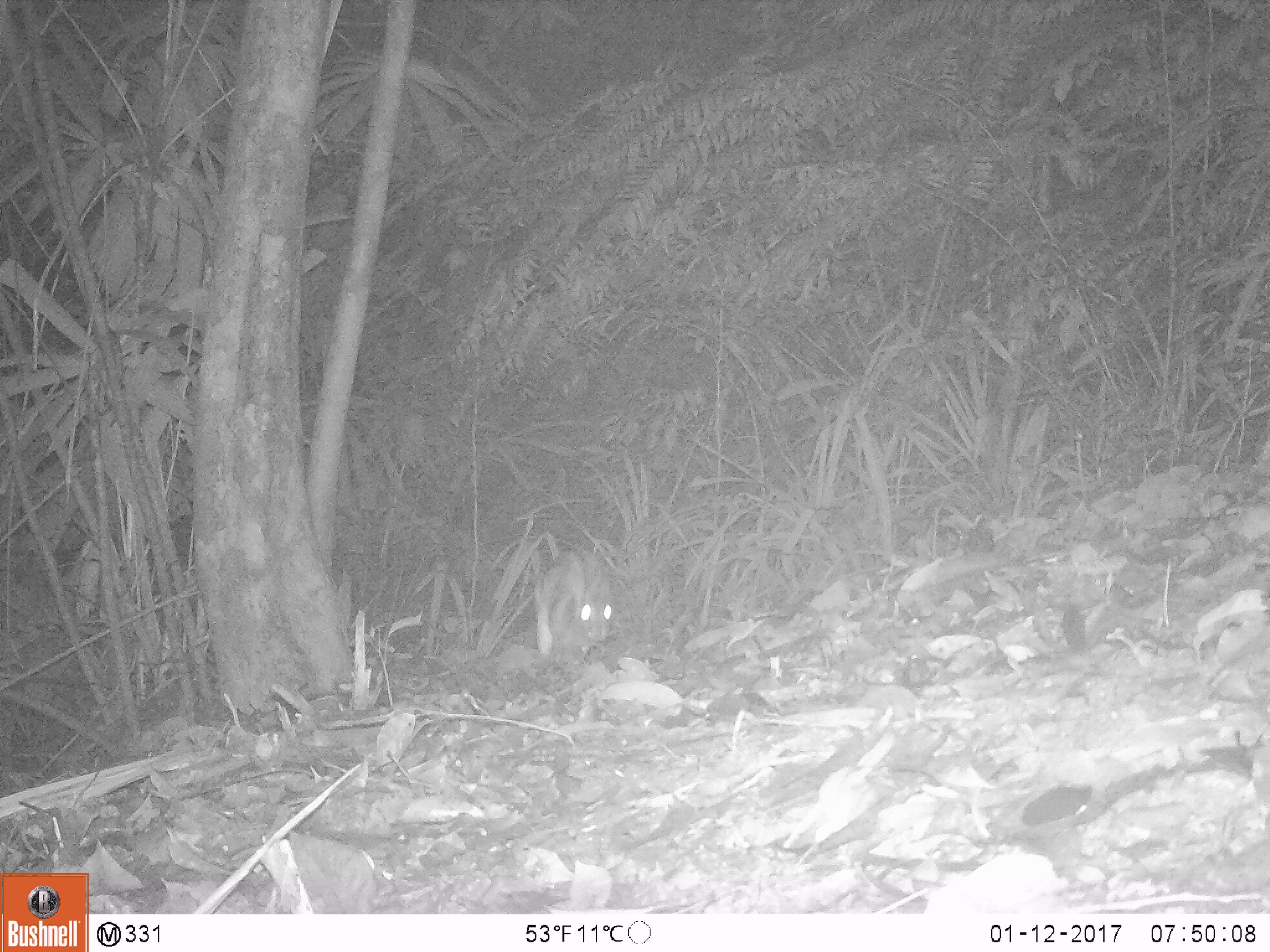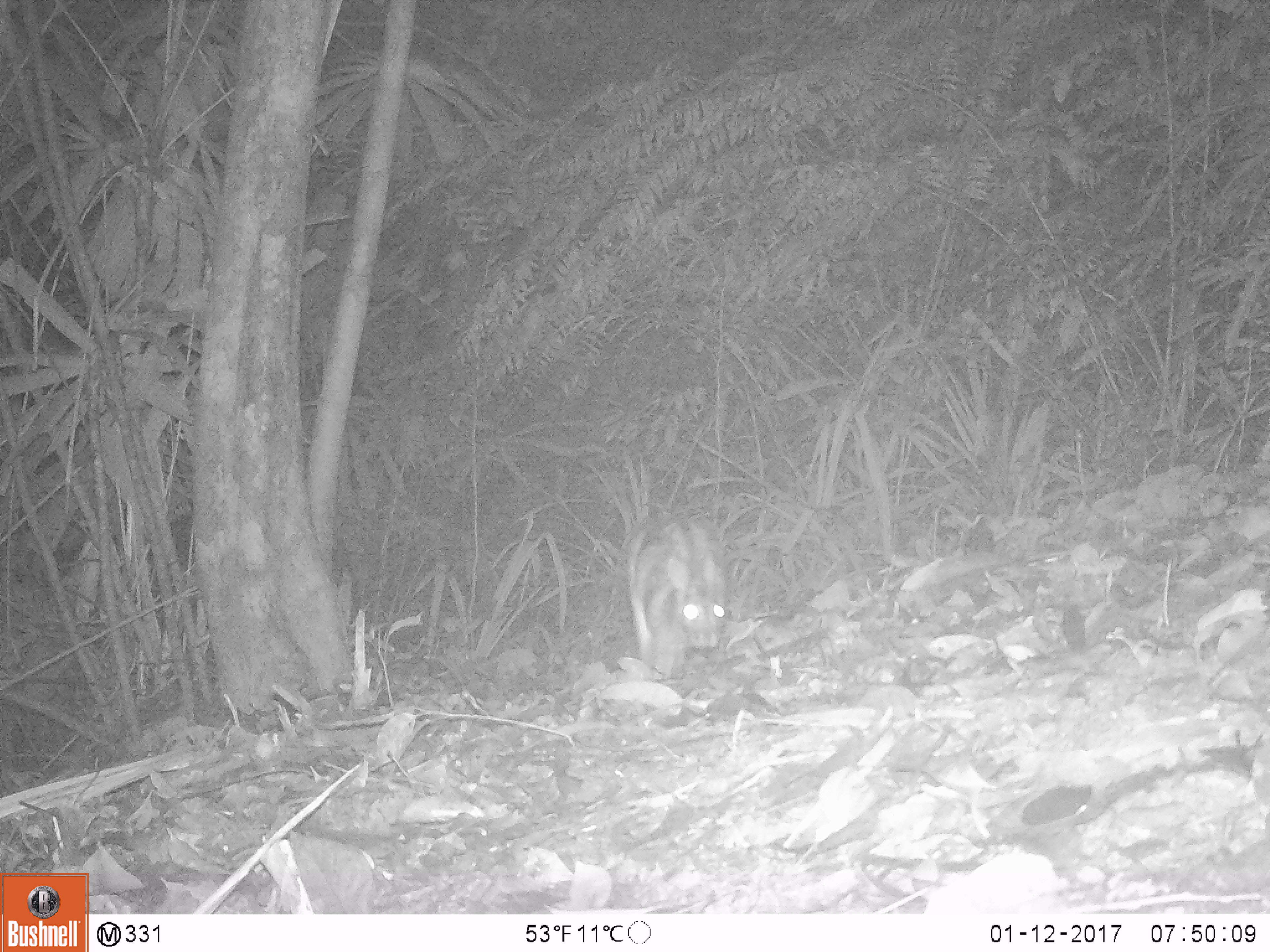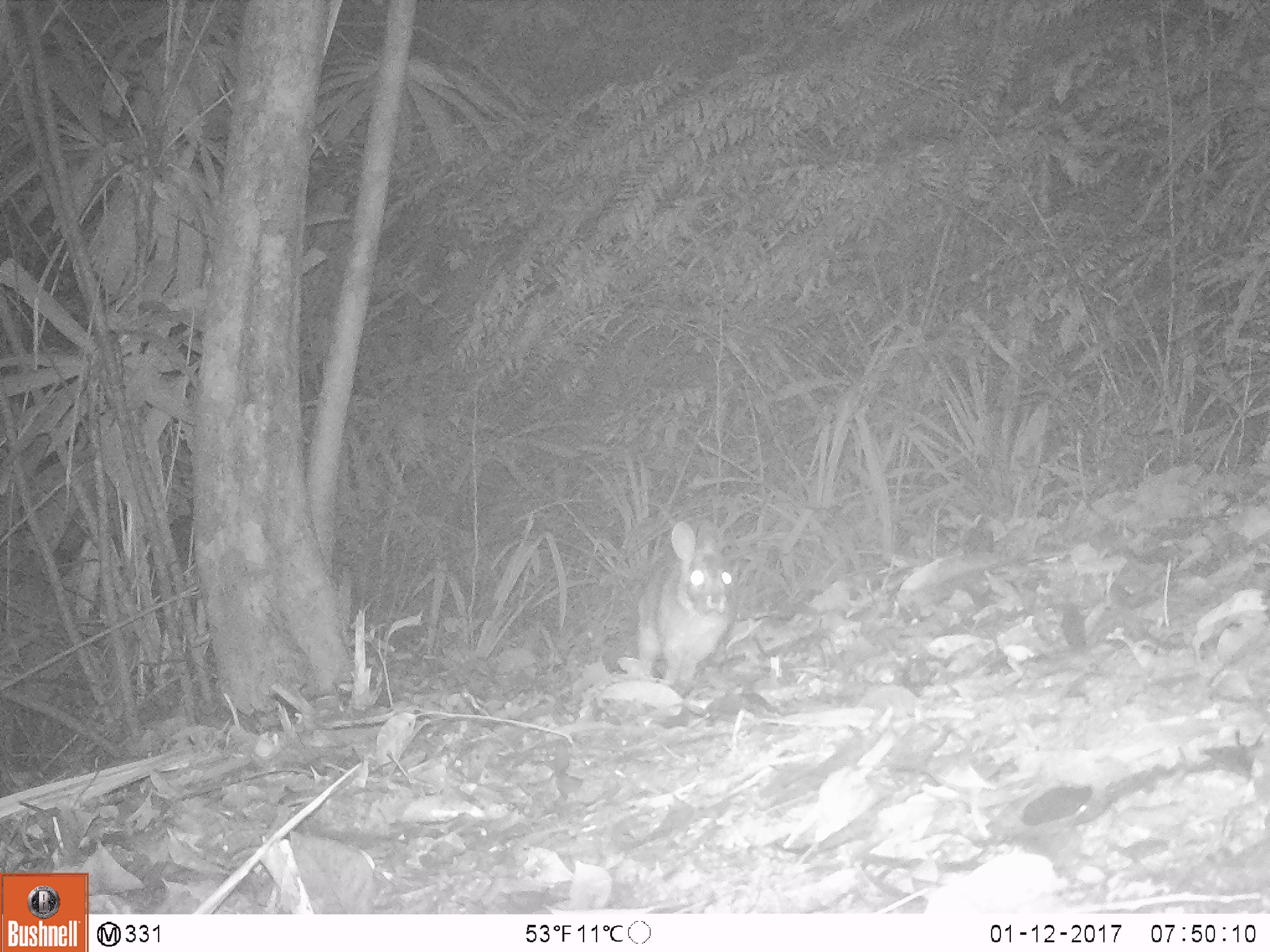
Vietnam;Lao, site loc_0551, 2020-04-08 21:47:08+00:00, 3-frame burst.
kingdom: Animalia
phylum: Chordata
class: Mammalia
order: Lagomorpha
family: Leporidae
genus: Nesolagus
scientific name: Nesolagus timminsi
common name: annamite striped rabbit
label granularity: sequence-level